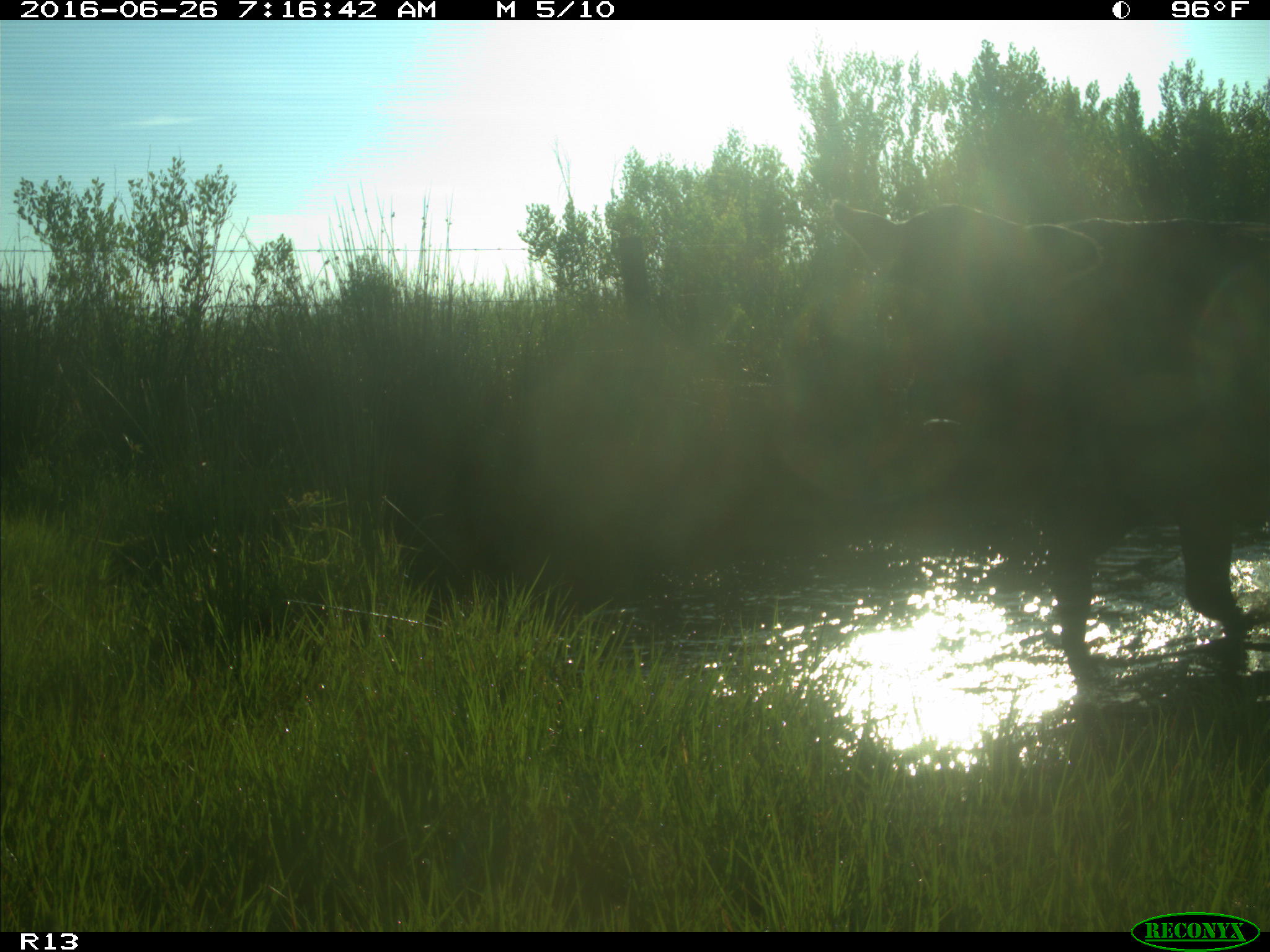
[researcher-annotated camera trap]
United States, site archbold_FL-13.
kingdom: Animalia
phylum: Chordata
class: Mammalia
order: Artiodactyla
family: Bovidae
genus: Bos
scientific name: Bos taurus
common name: domestic cow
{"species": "Bos taurus (domestic cow)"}